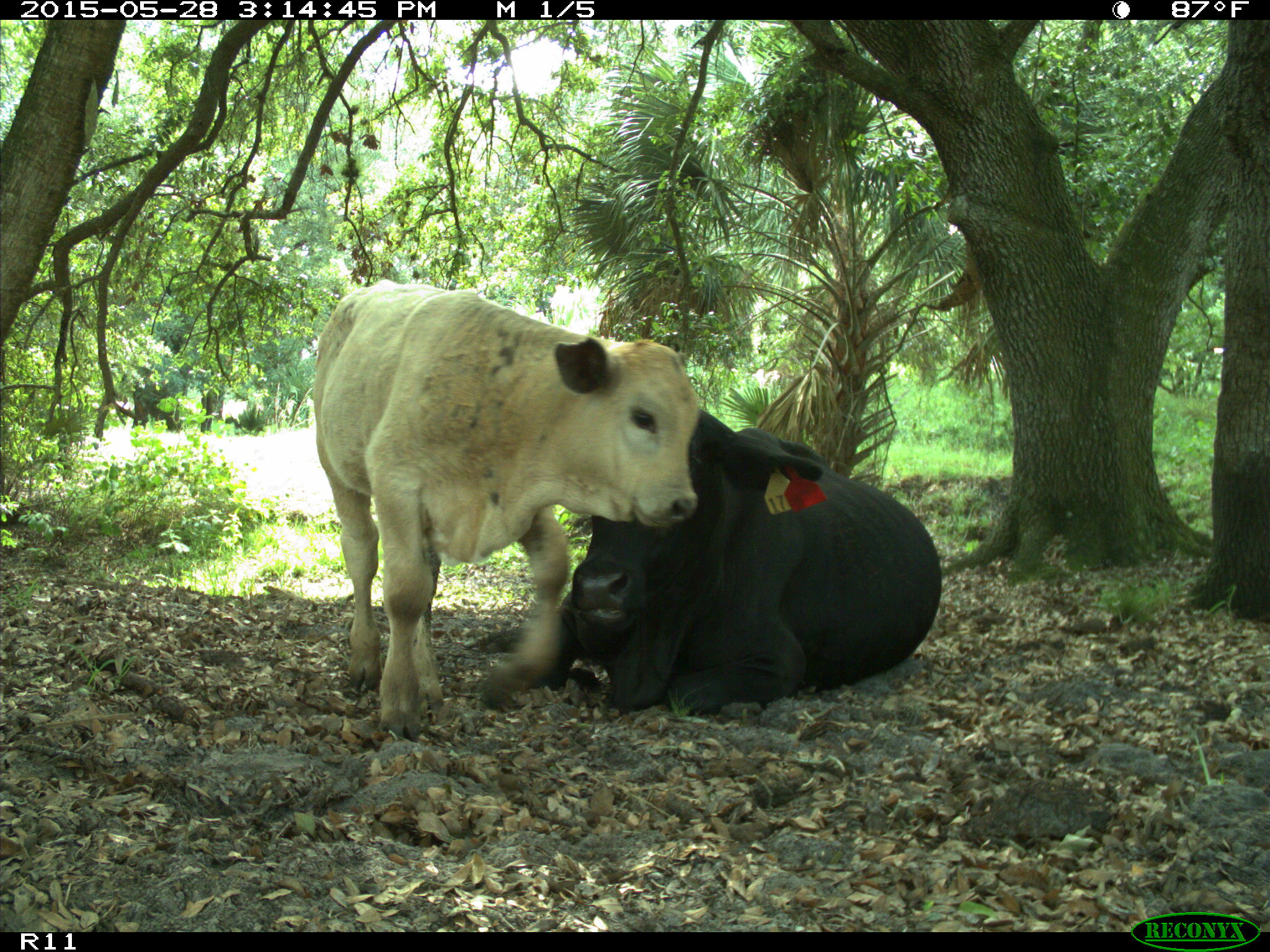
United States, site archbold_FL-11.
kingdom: Animalia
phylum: Chordata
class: Mammalia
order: Artiodactyla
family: Bovidae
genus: Bos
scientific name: Bos taurus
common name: domestic cow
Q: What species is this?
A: Bos taurus (domestic cow).